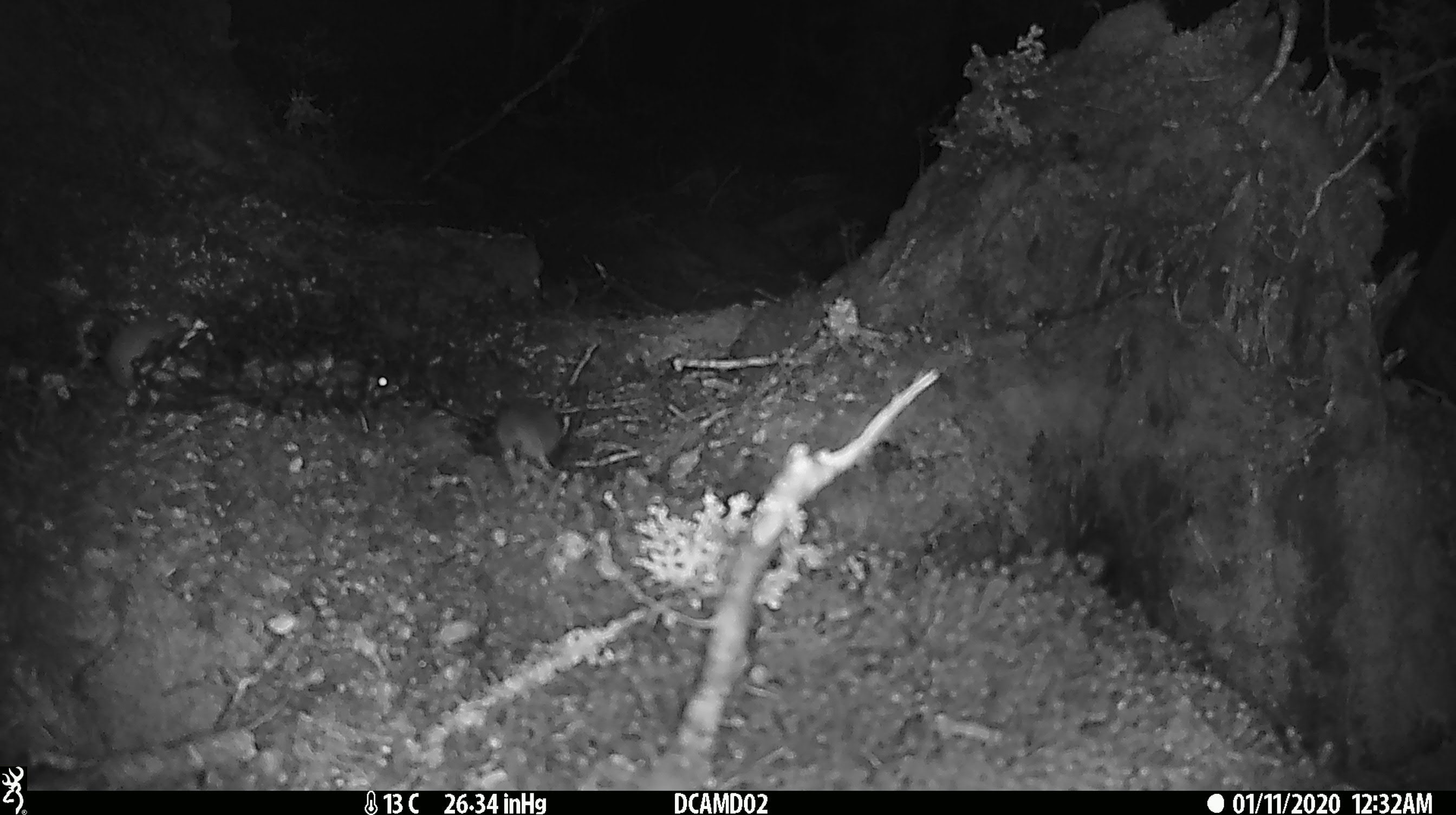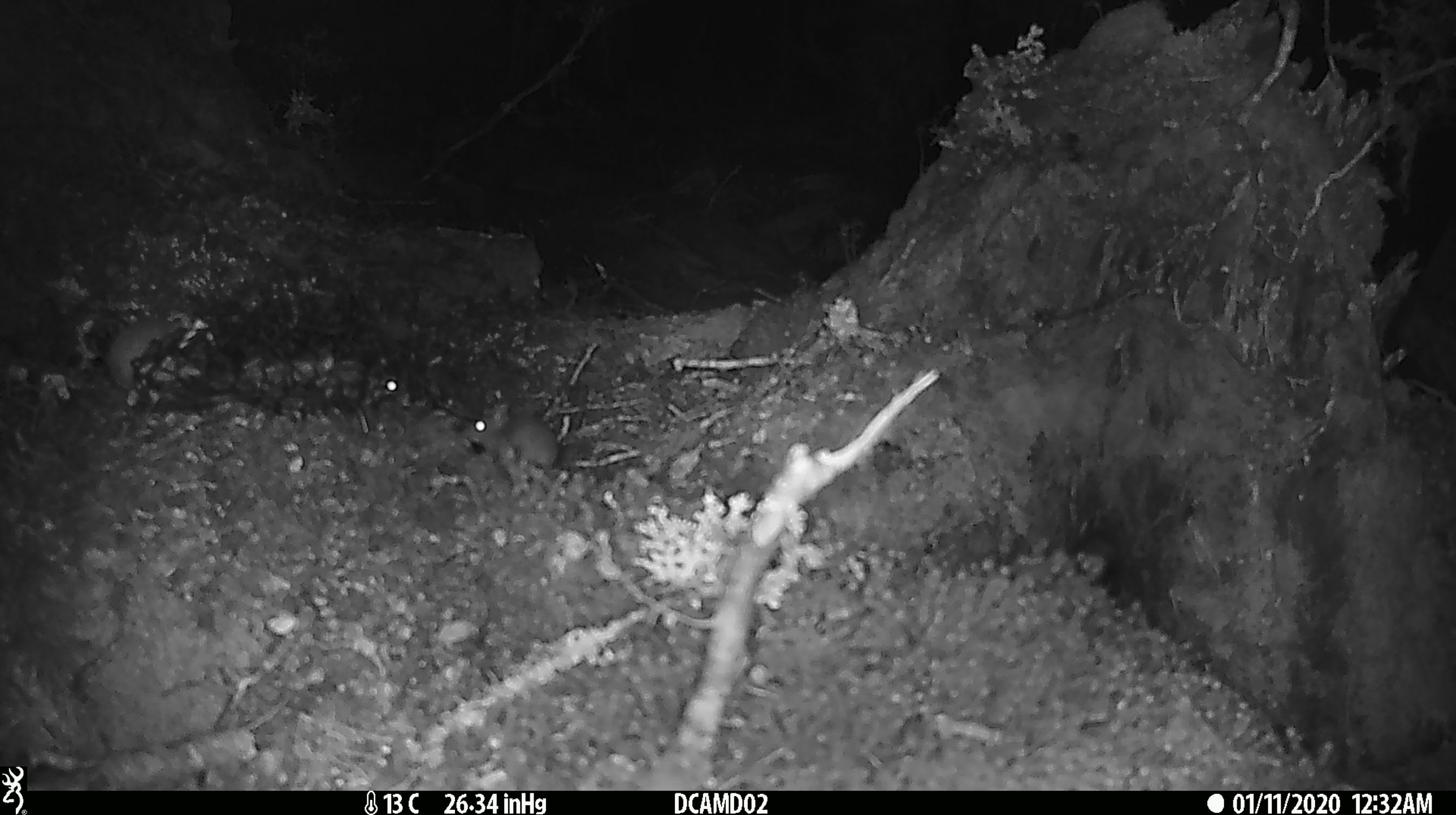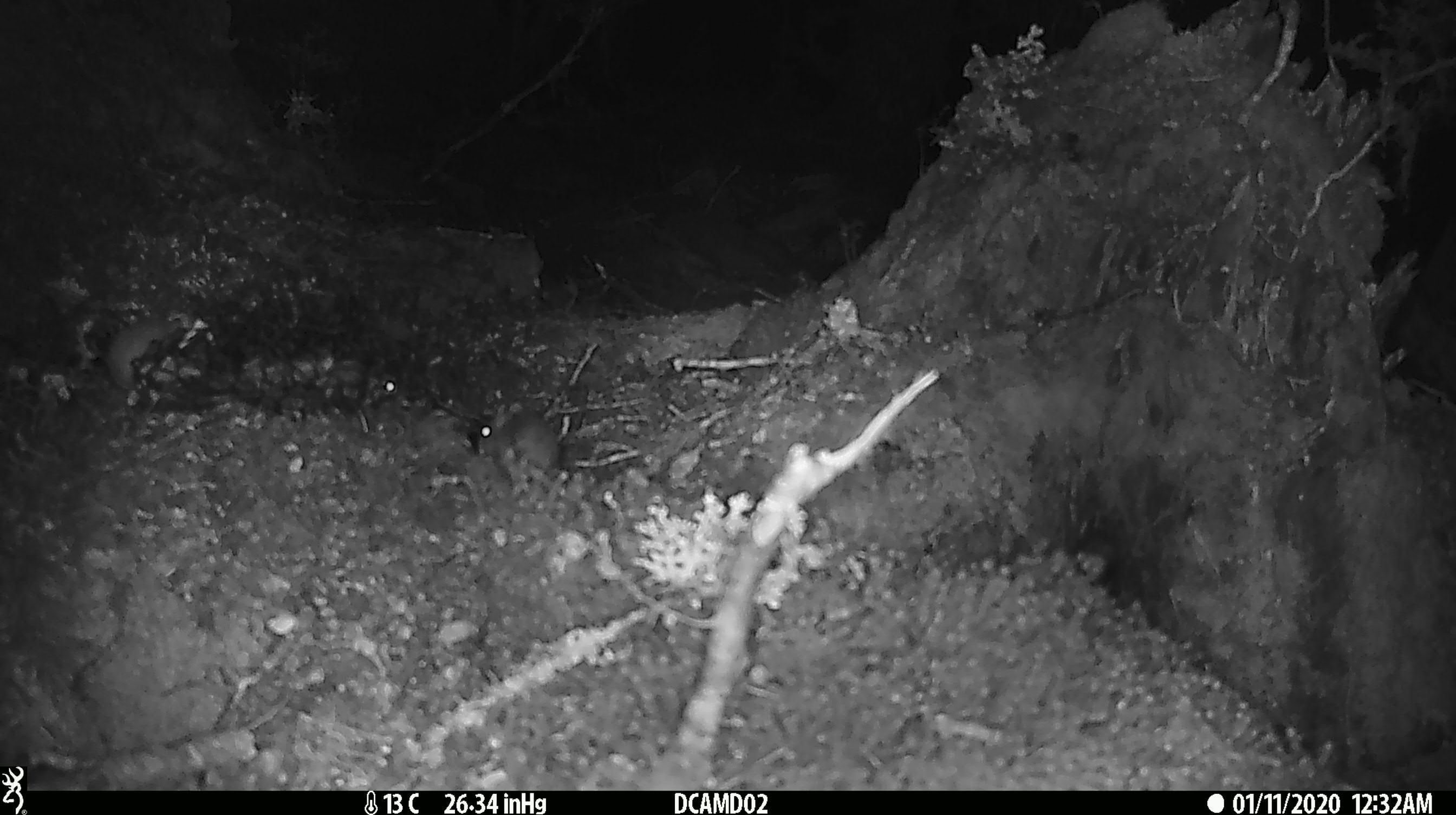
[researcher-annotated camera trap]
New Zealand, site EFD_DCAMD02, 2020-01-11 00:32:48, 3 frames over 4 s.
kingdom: Animalia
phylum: Chordata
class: Mammalia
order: Rodentia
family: Muridae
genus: Mus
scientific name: Mus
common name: mouse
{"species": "mouse (Mus)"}